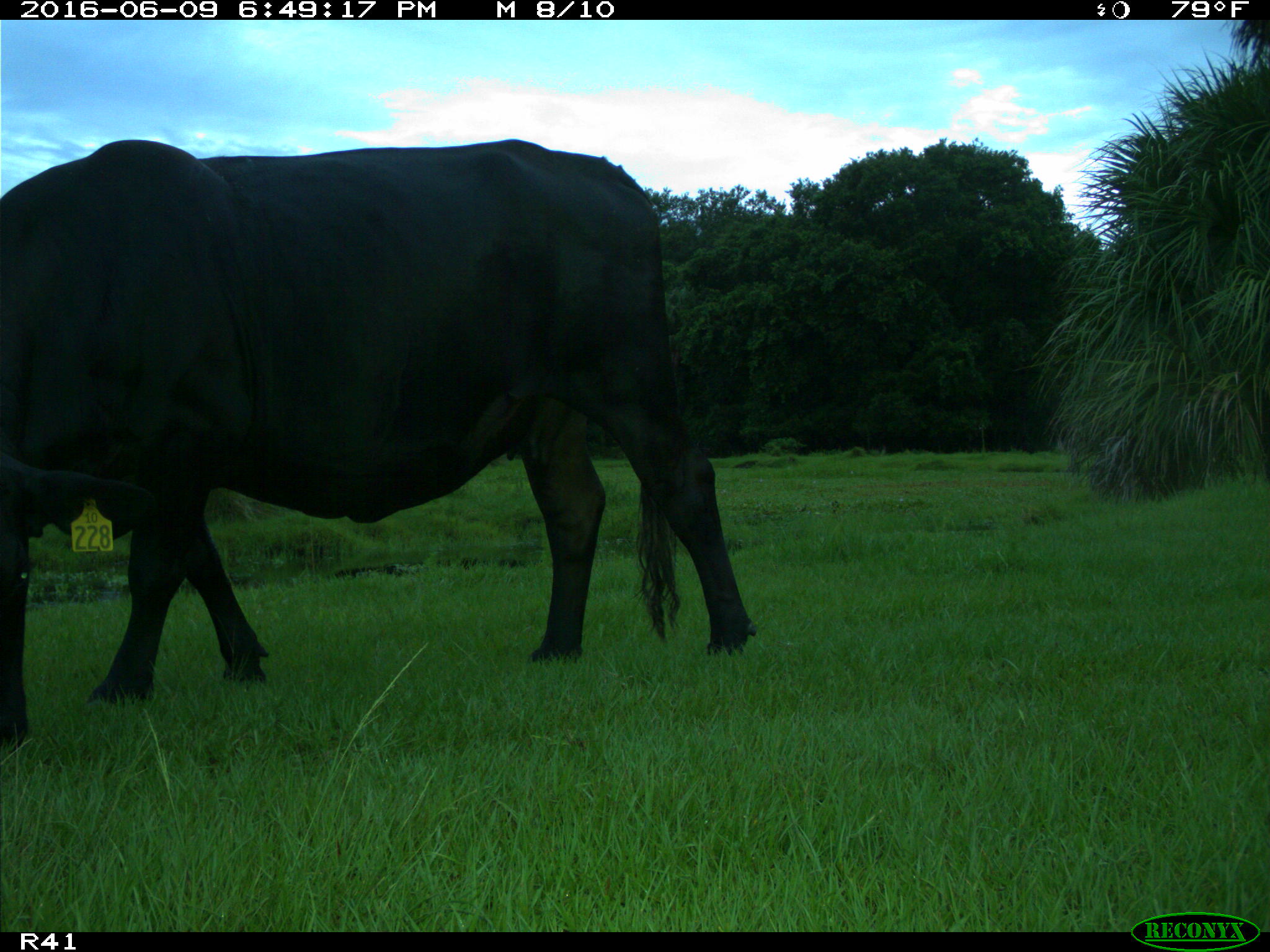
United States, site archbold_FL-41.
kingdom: Animalia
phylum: Chordata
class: Mammalia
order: Artiodactyla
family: Bovidae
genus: Bos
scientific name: Bos taurus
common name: domestic cow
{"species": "Bos taurus (domestic cow)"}